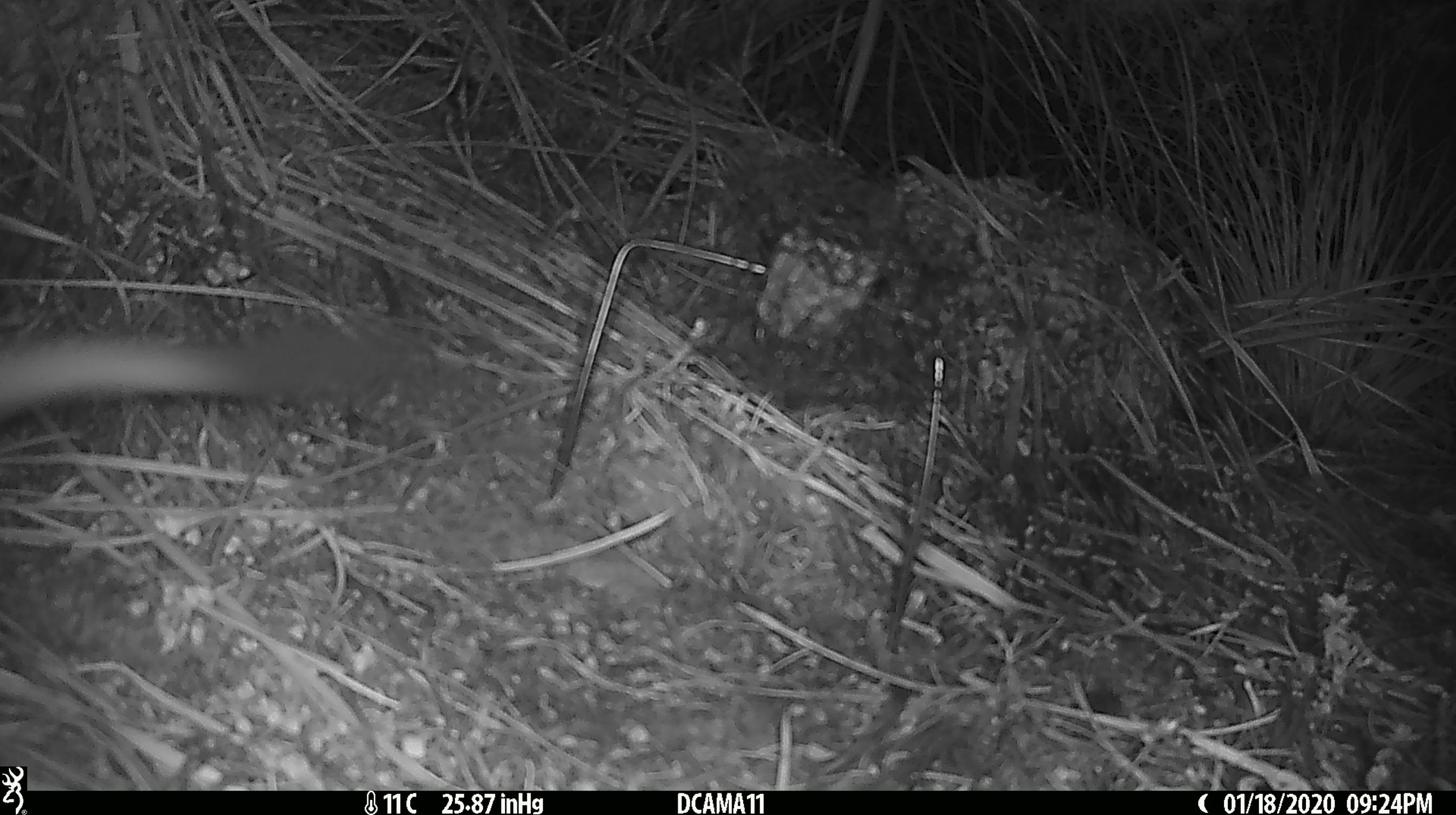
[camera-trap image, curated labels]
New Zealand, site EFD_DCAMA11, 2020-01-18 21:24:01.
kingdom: Animalia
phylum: Chordata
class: Mammalia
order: Carnivora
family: Mustelidae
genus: Mustela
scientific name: Mustela erminea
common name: stoat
Stoat (Mustela erminea).